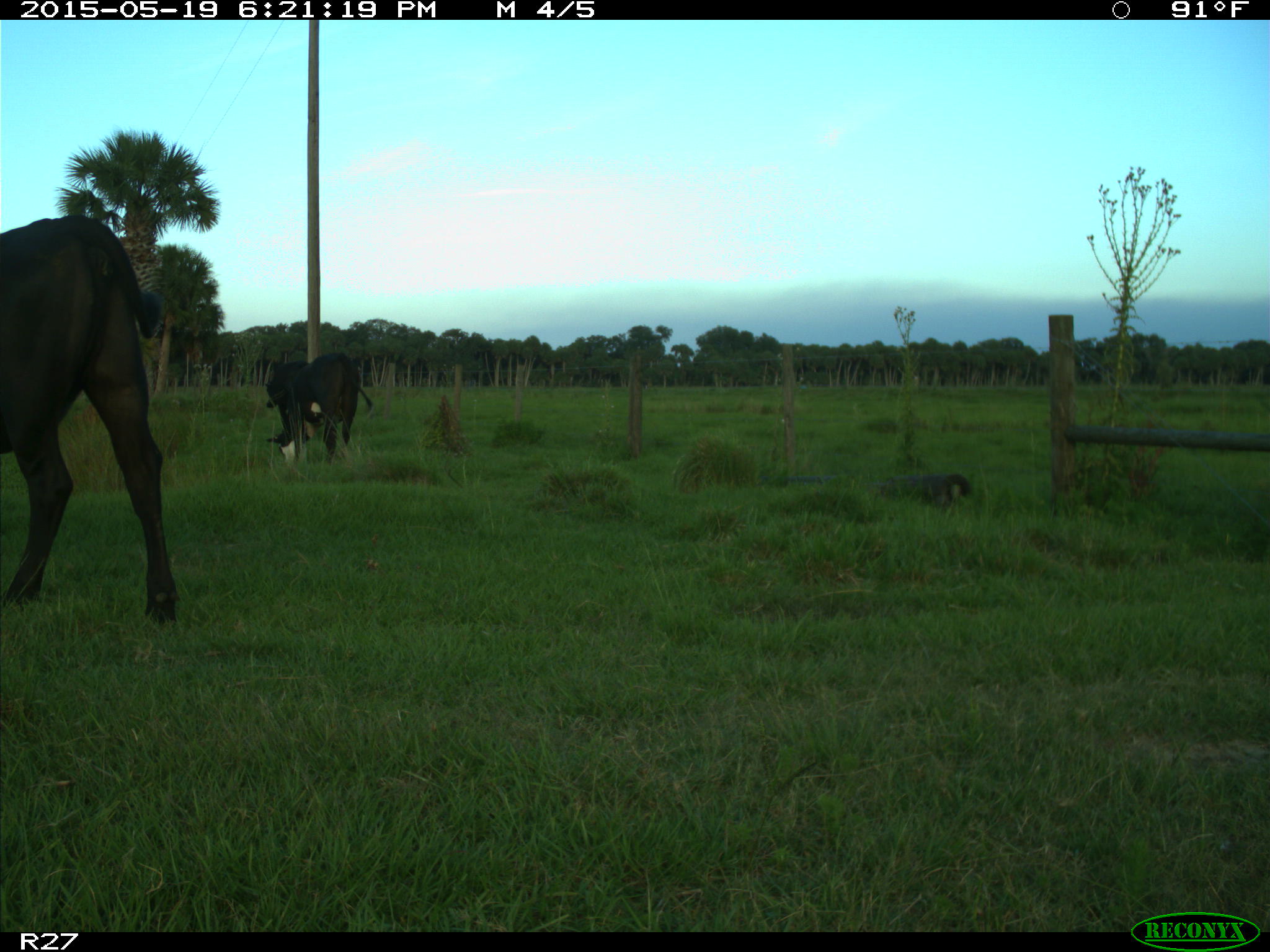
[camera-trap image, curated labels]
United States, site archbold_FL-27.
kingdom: Animalia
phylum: Chordata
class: Mammalia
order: Artiodactyla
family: Bovidae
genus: Bos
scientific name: Bos taurus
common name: domestic cow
Bos taurus (domestic cow).